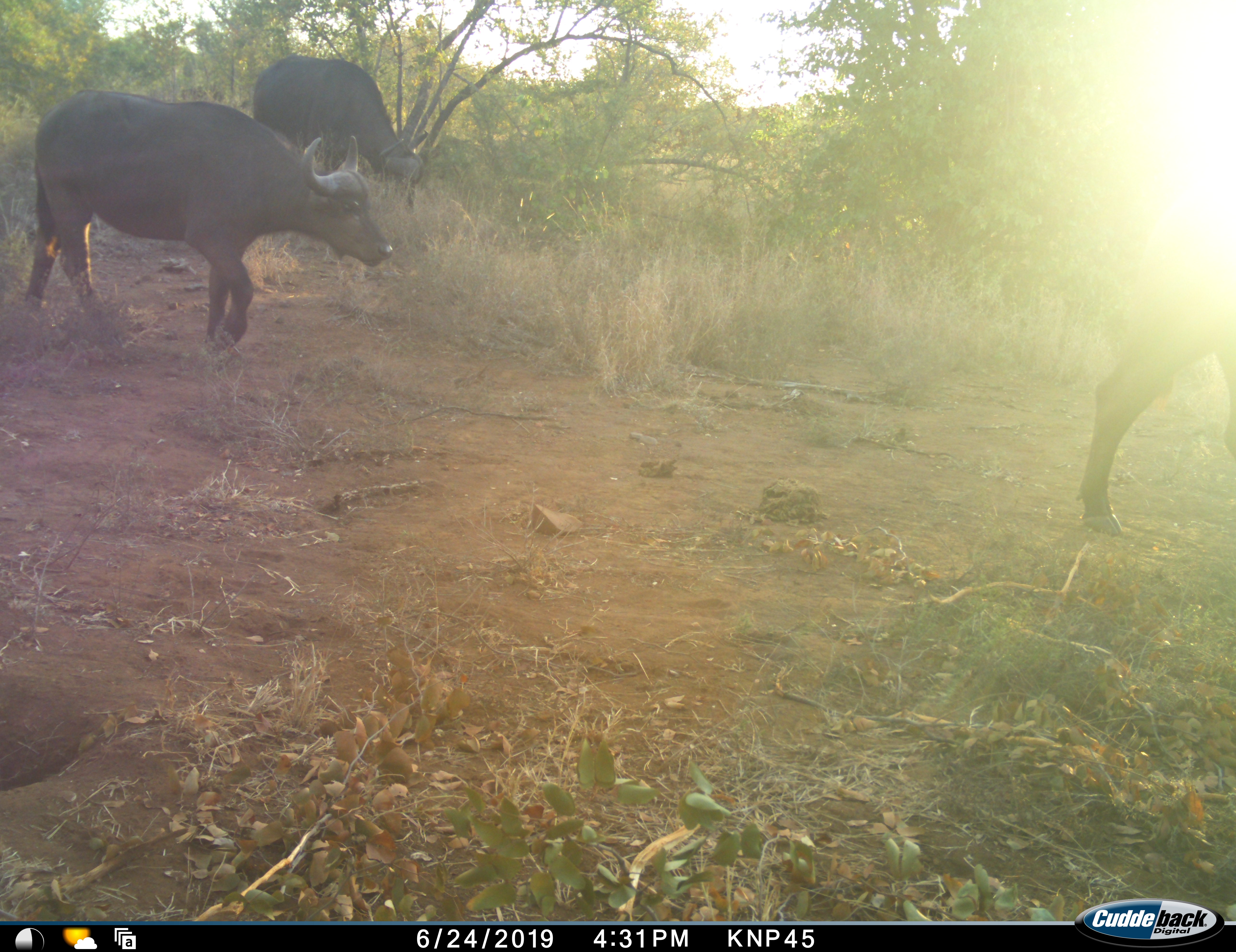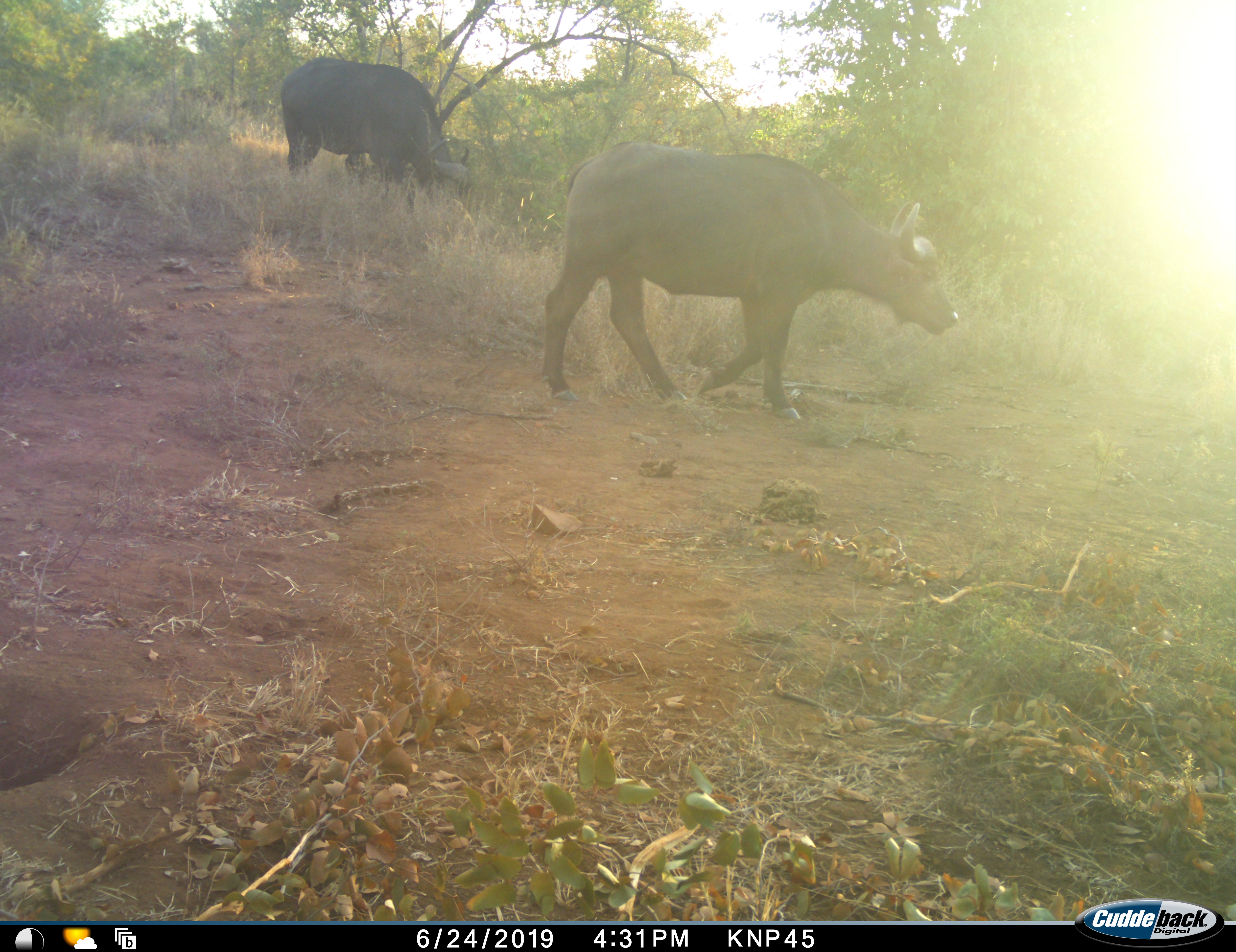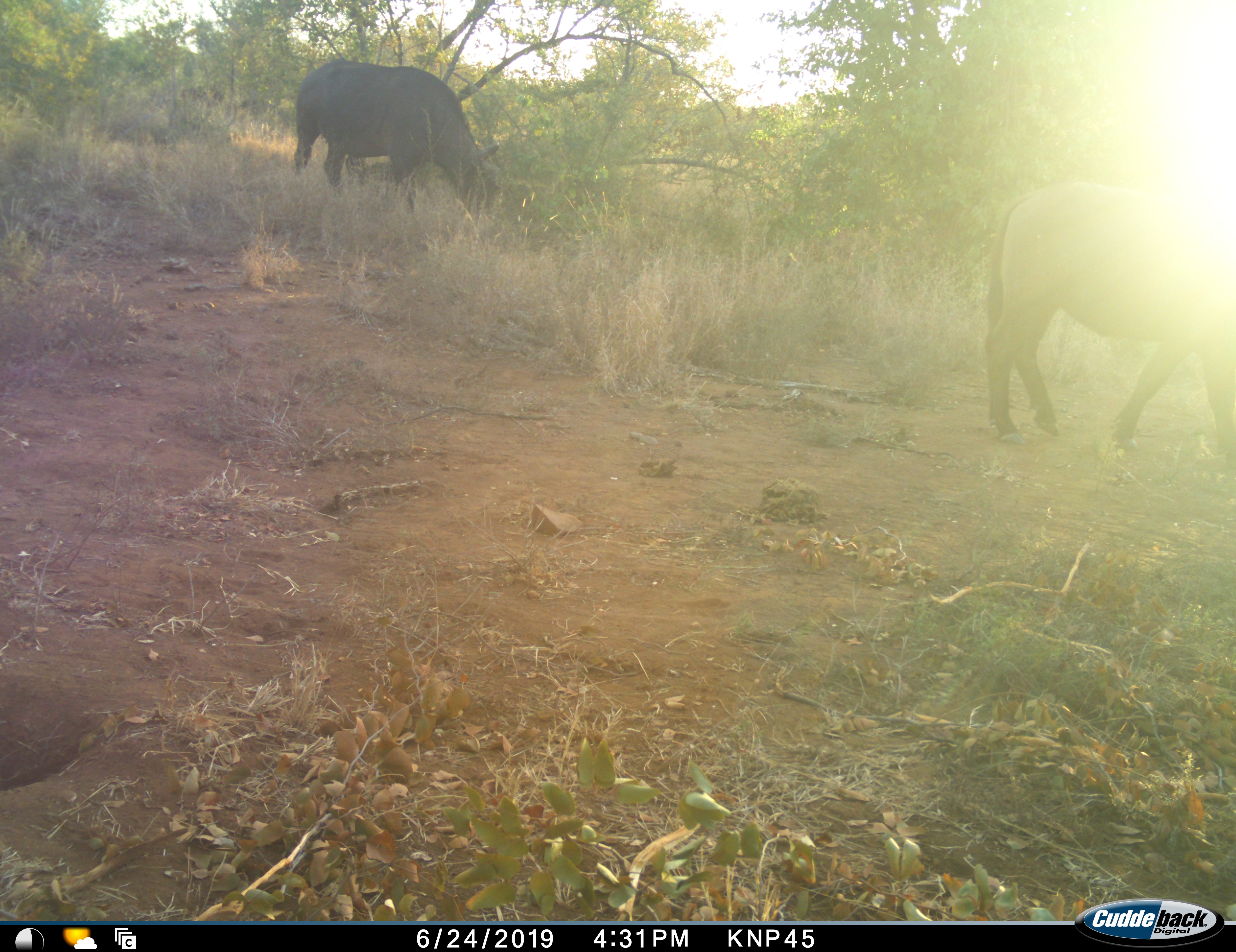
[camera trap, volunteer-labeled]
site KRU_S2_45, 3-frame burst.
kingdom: Animalia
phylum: Chordata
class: Mammalia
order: Artiodactyla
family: Bovidae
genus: Syncerus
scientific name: Syncerus caffer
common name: african buffalo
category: buffalo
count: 3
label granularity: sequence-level